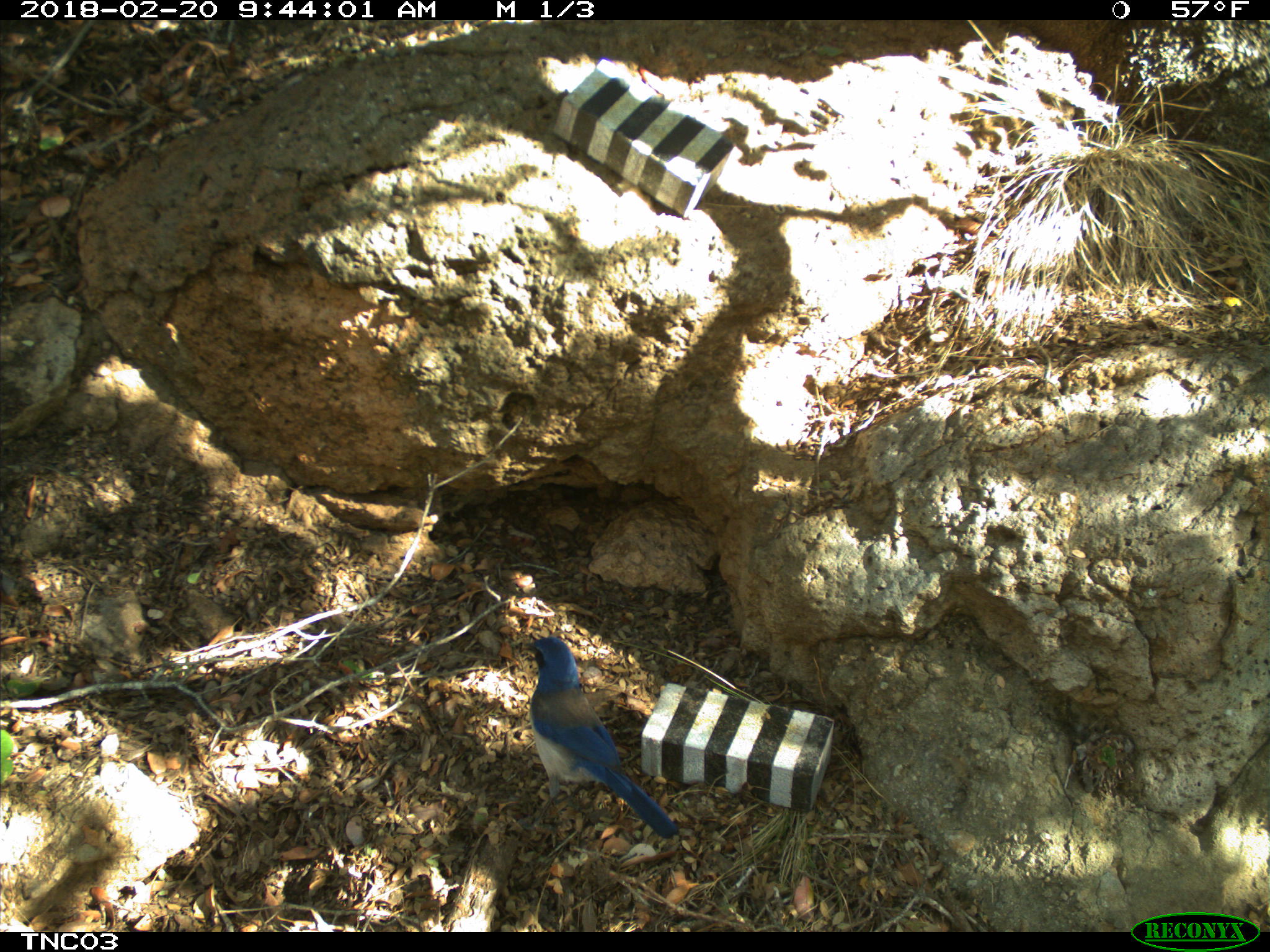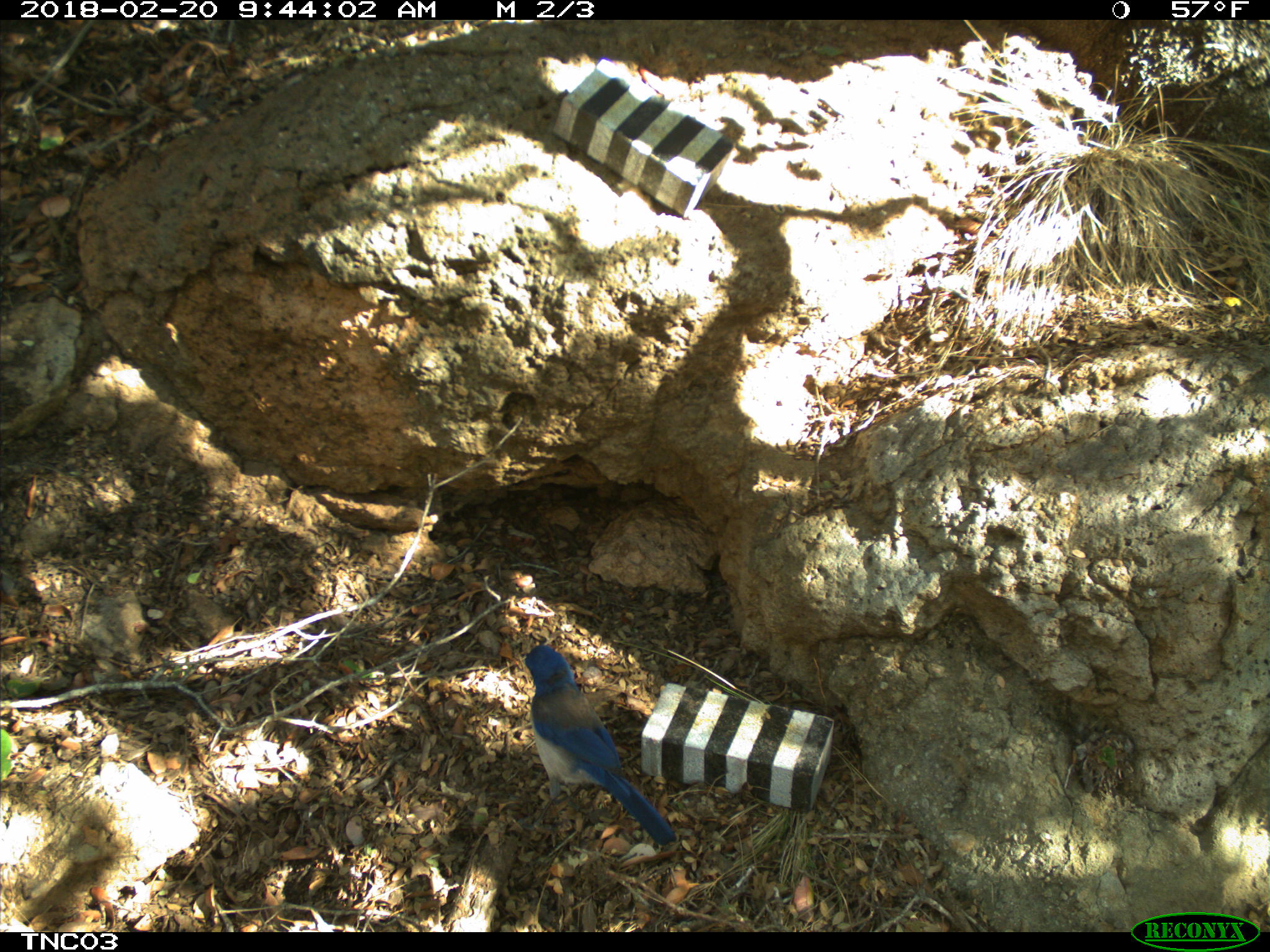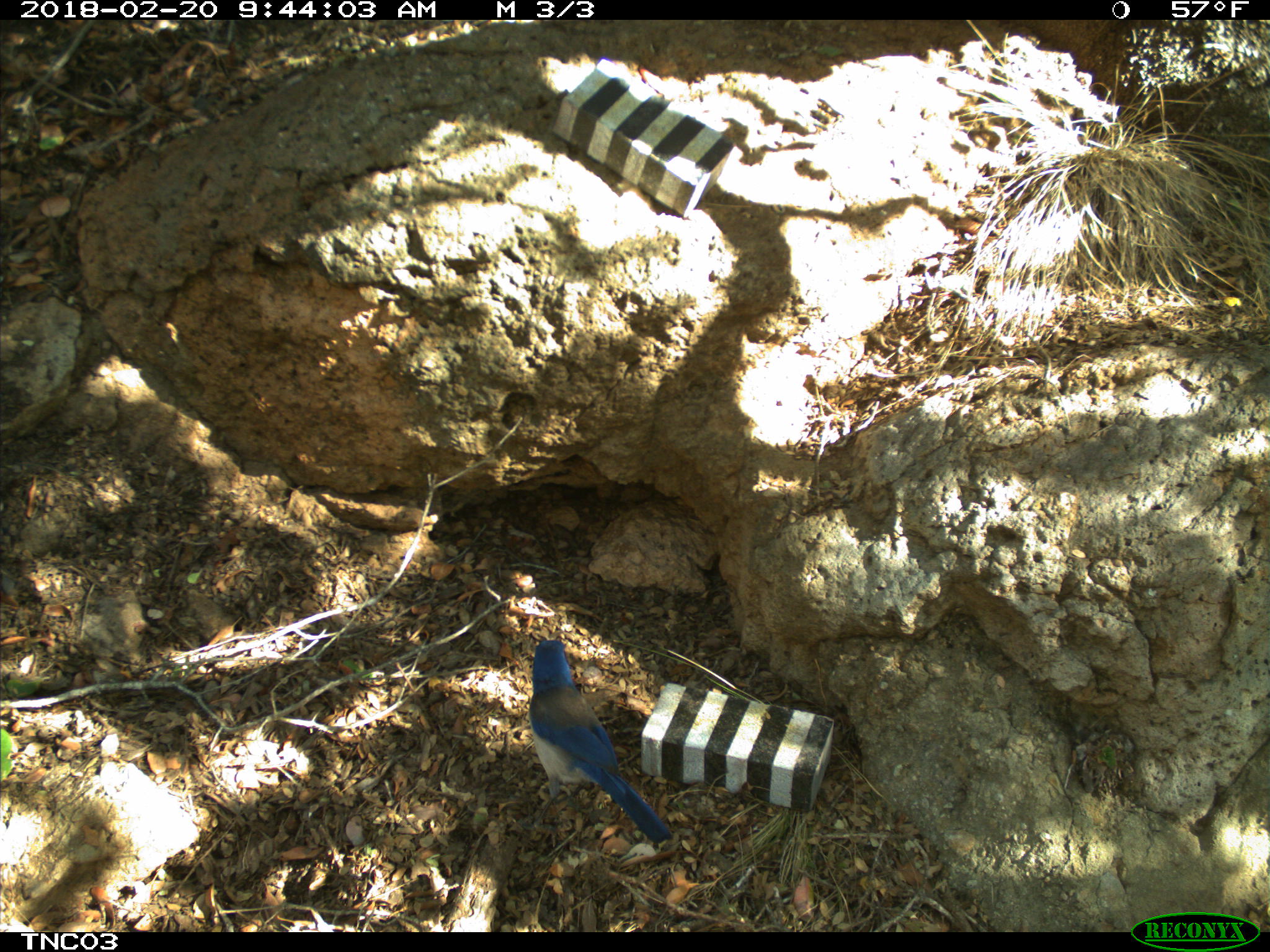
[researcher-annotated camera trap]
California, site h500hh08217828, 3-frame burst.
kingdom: Animalia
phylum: Chordata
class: Aves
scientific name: Aves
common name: bird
Bird (Aves).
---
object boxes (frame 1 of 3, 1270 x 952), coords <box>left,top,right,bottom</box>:
bird: <box>517,635,679,839</box>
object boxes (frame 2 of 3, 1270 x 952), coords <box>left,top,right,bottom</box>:
bird: <box>518,645,675,844</box>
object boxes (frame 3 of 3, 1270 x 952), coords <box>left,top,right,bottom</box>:
bird: <box>520,639,672,842</box>